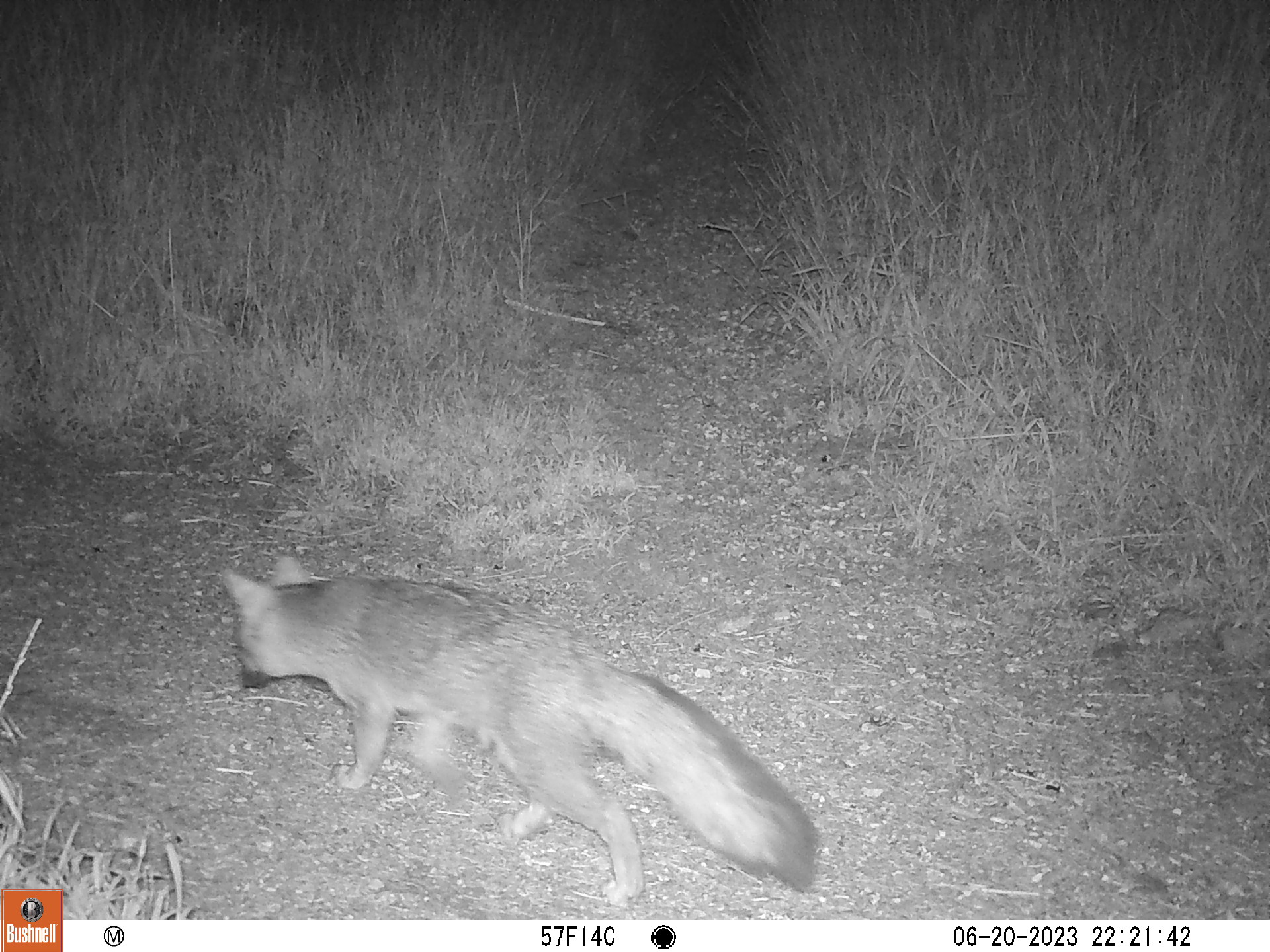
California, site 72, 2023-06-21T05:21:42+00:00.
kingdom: Animalia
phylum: Chordata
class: Mammalia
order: Carnivora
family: Canidae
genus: Urocyon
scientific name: Urocyon cinereoargenteus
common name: gray fox